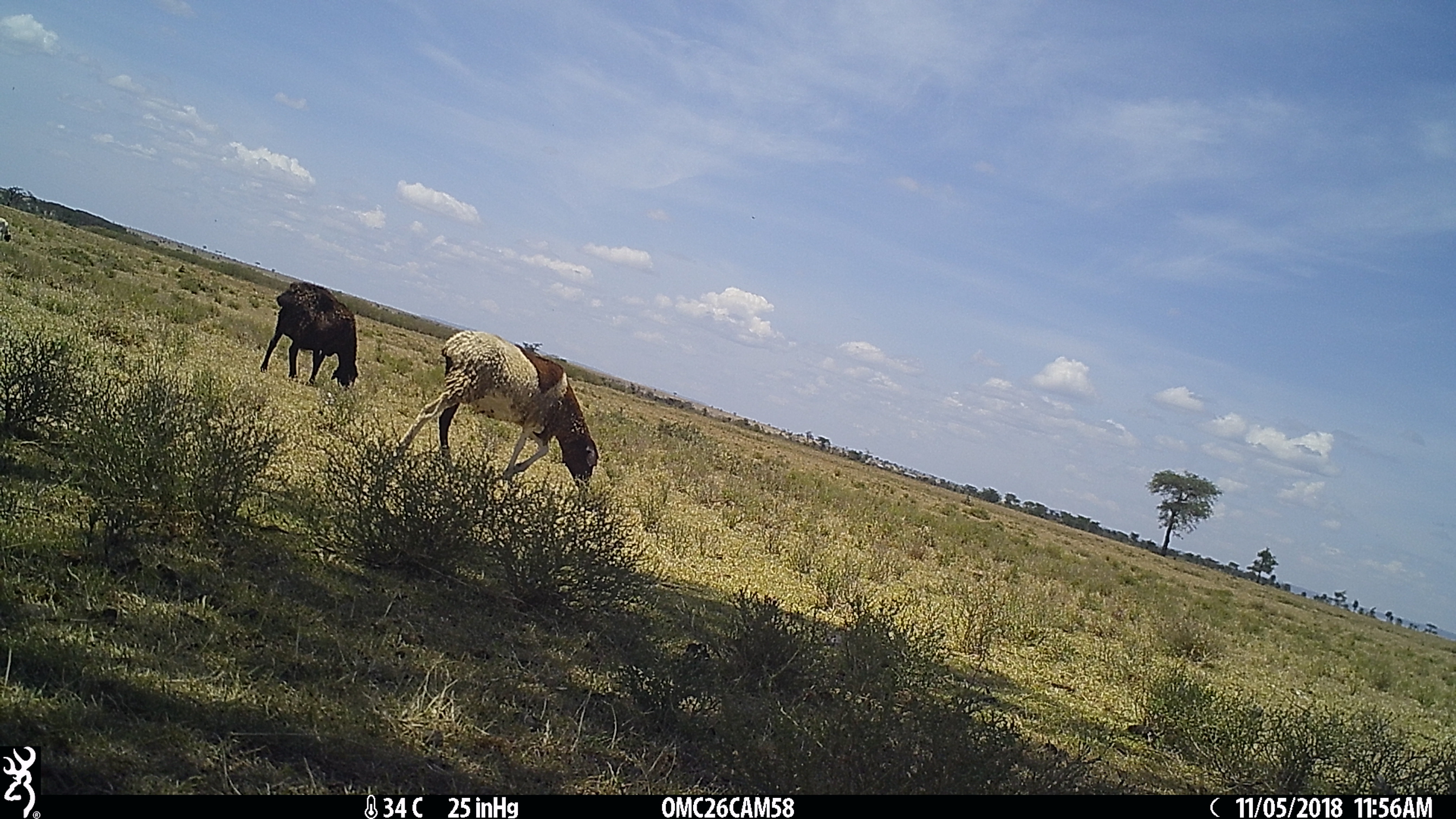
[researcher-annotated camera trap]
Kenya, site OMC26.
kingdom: Animalia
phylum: Chordata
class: Mammalia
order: Artiodactyla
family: Bovidae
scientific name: Bovidae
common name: sheep or goat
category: shoat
Shoat (sheep or goat) (Bovidae).